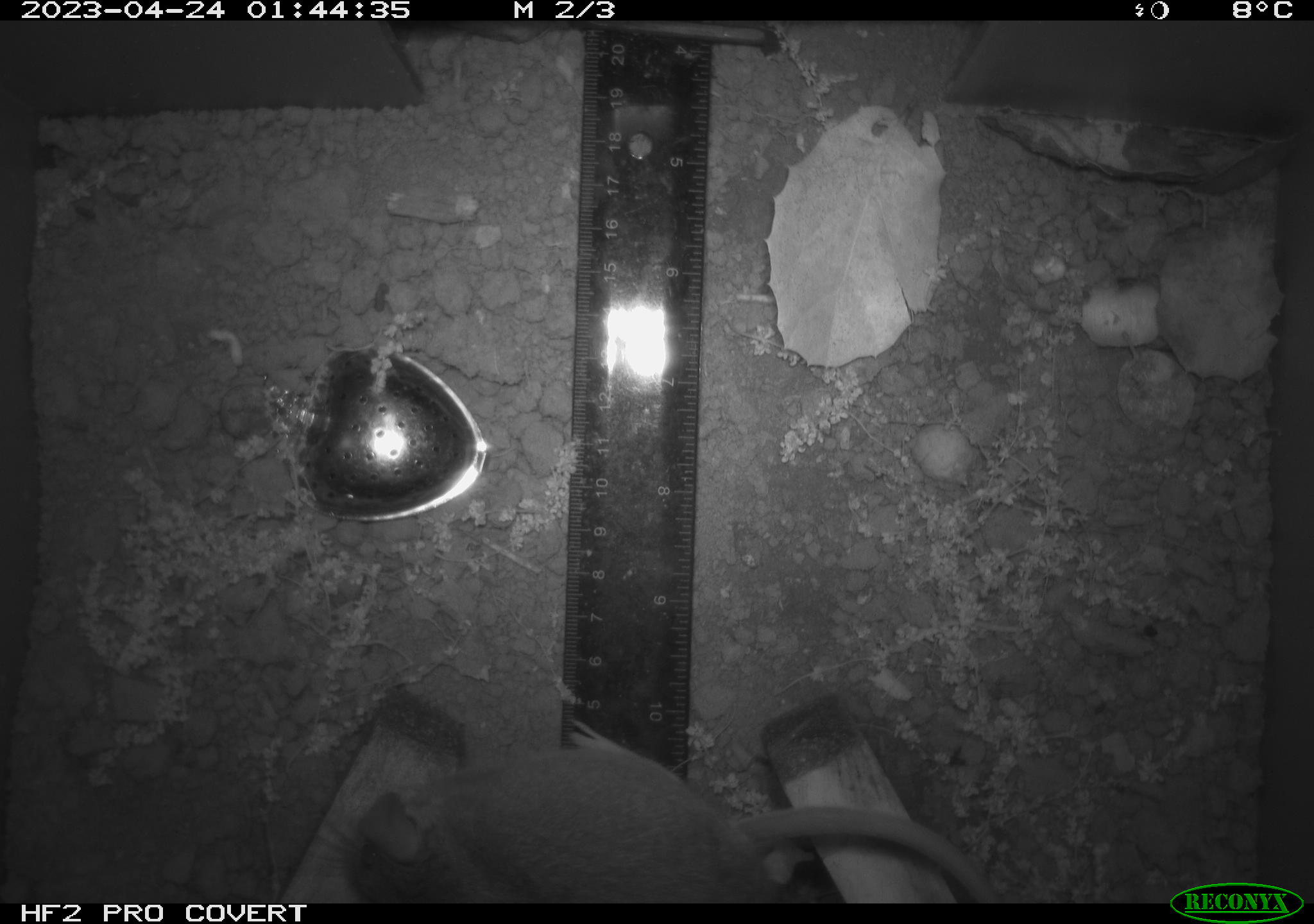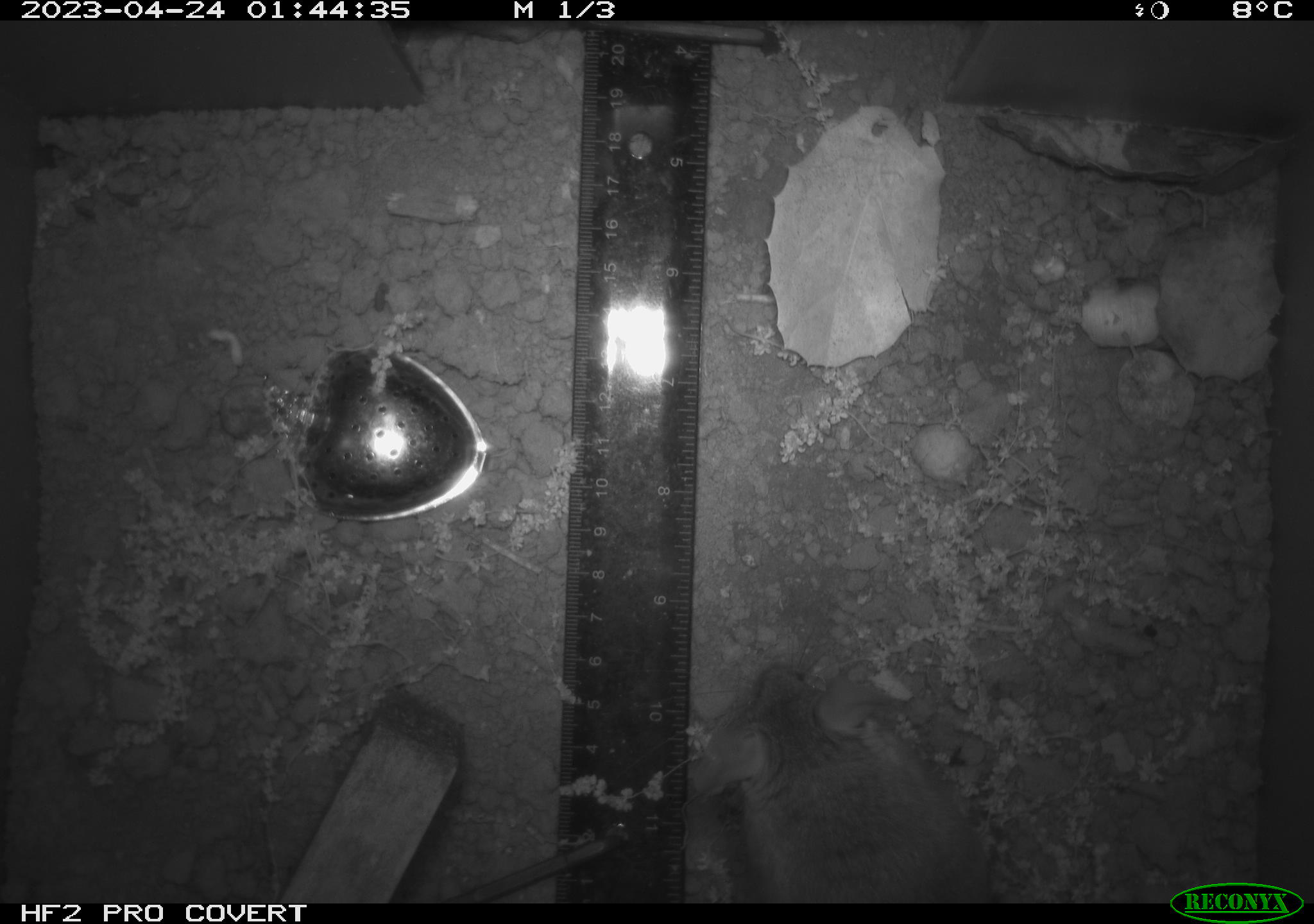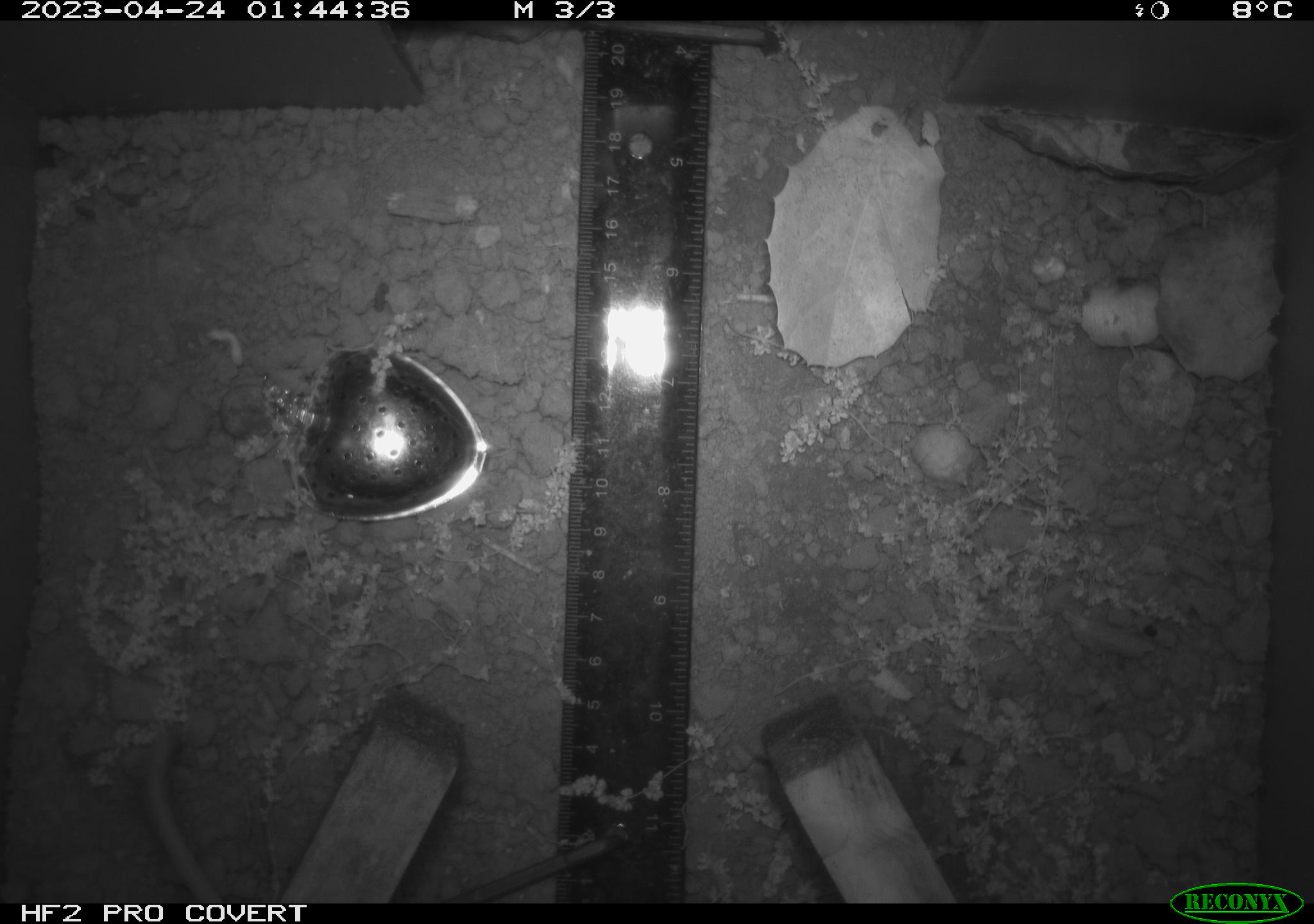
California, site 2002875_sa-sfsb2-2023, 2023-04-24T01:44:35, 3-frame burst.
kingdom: Animalia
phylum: Chordata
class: Mammalia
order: Rodentia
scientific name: Rodentia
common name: mouse species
Mouse species (Rodentia).